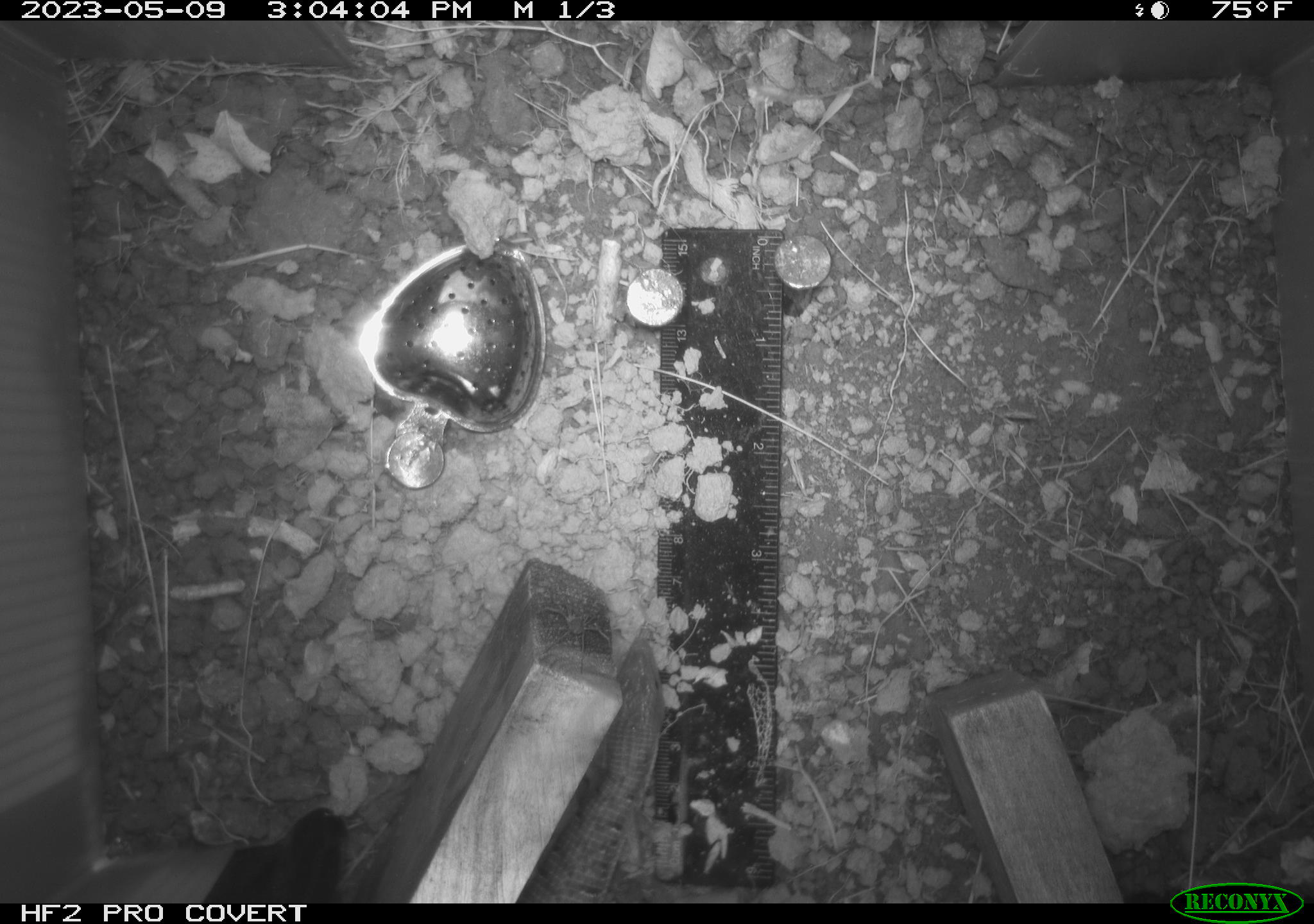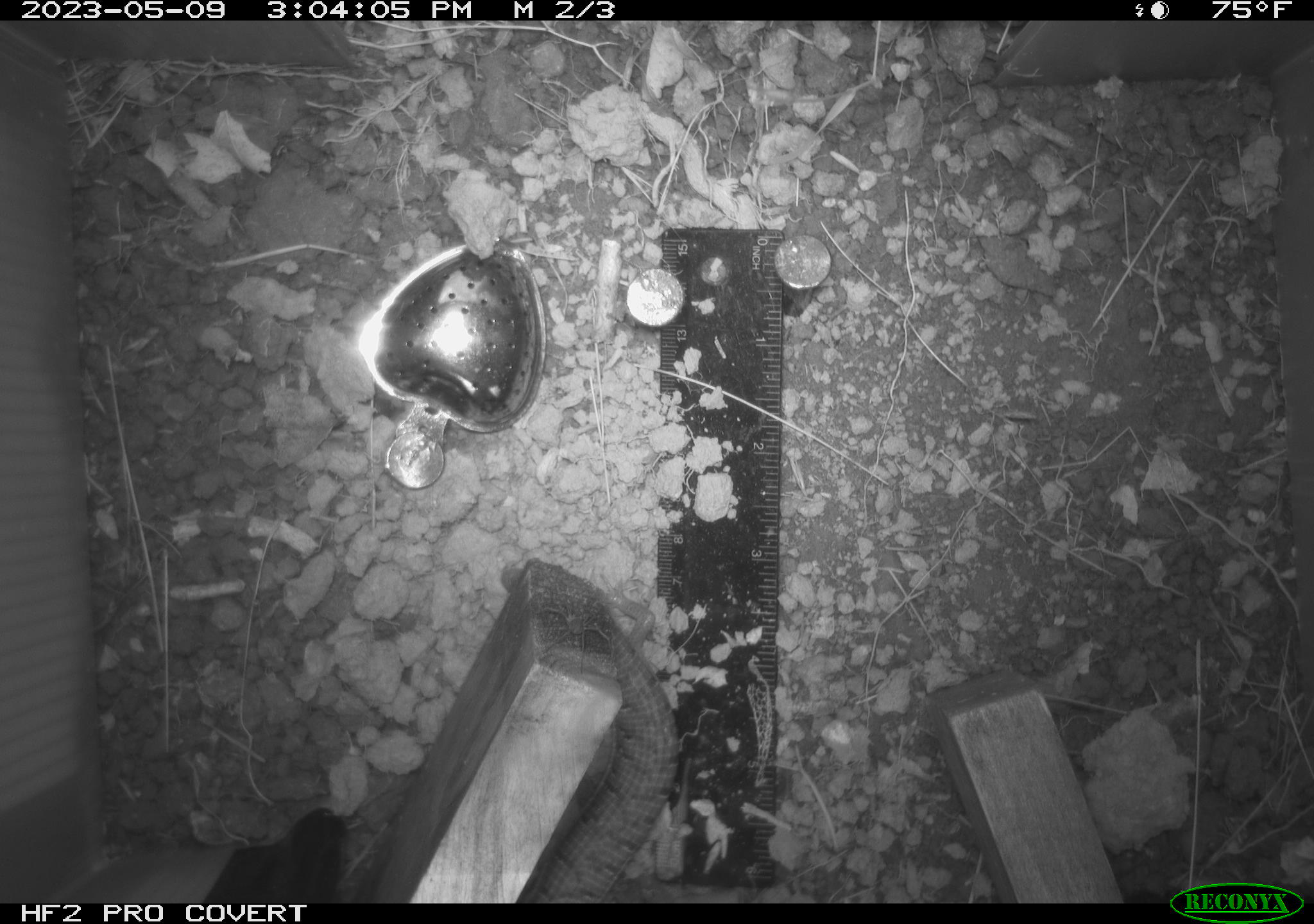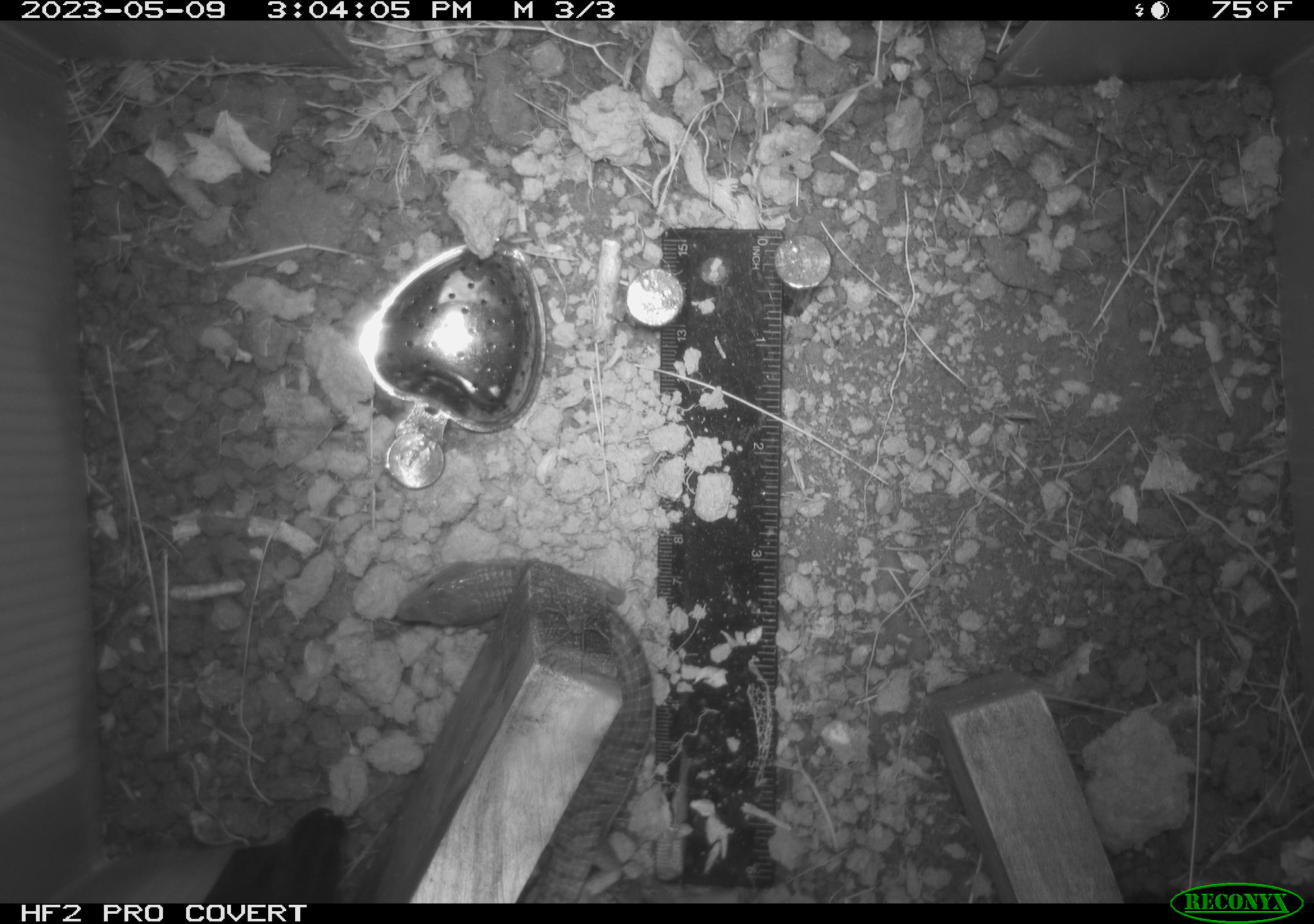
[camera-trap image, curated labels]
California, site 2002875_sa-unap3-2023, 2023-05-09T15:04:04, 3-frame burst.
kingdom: Animalia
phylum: Chordata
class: Reptilia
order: Squamata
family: Anguidae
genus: Elgaria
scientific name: Elgaria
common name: alligator lizards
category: elgaria species